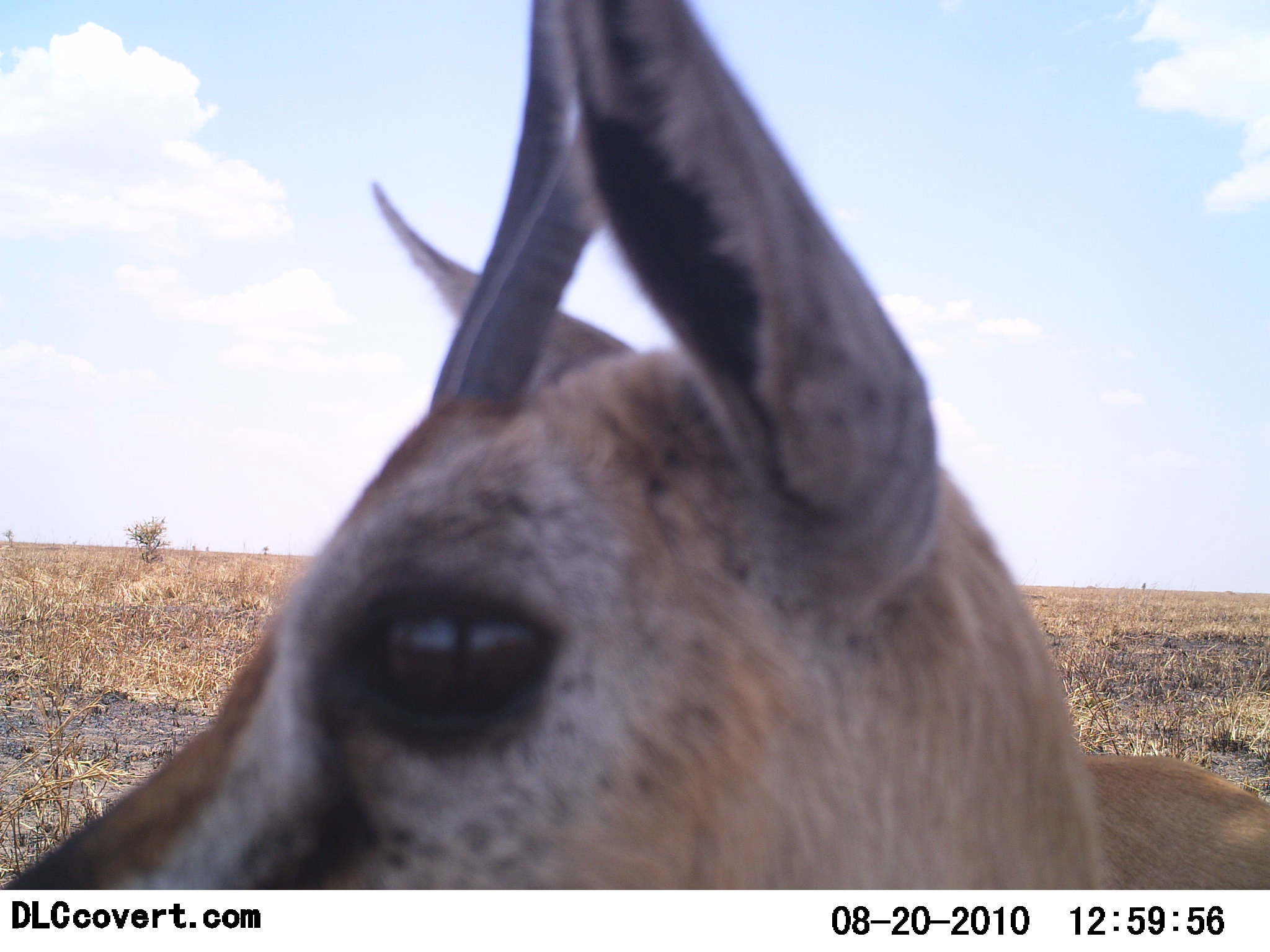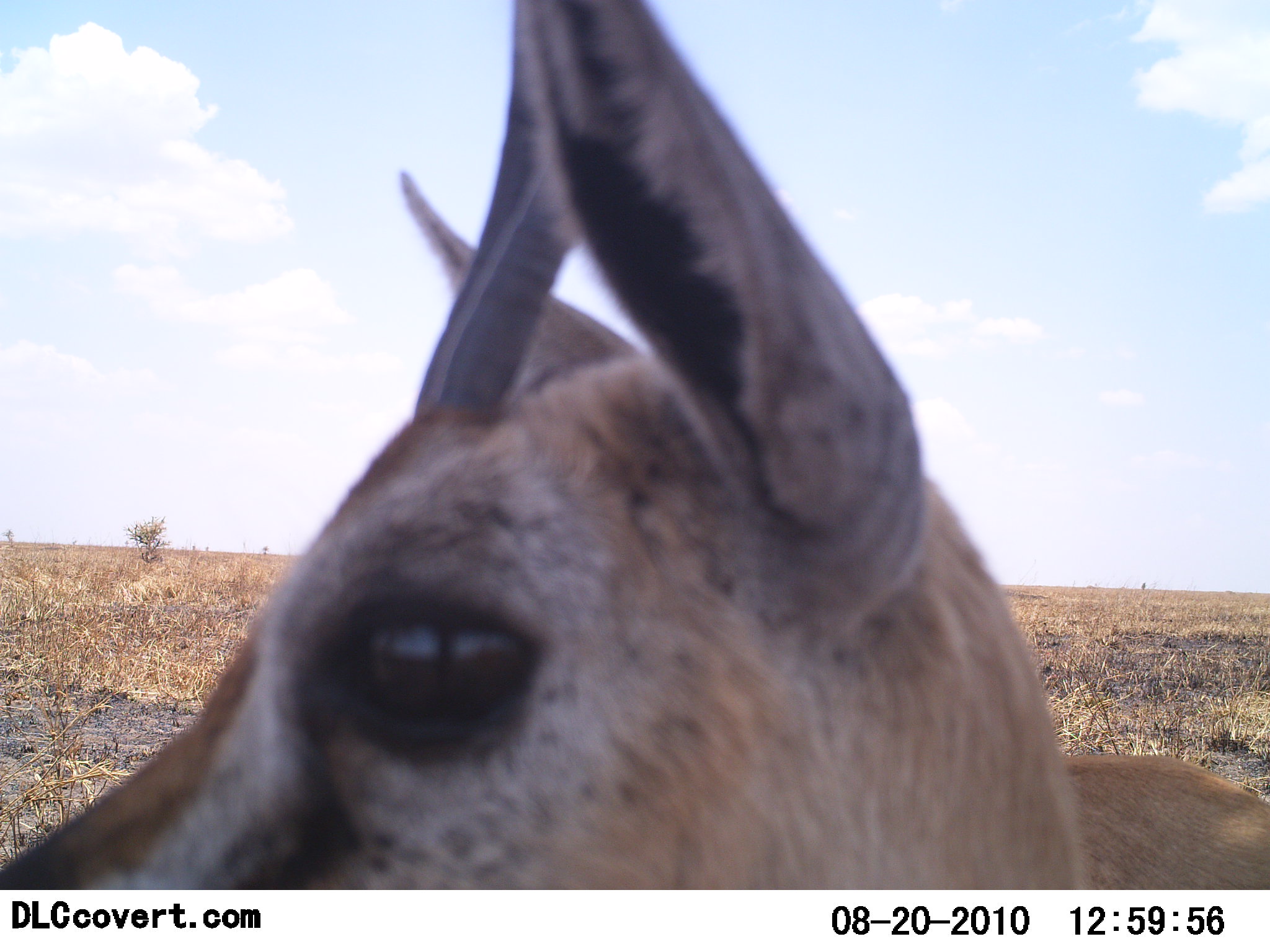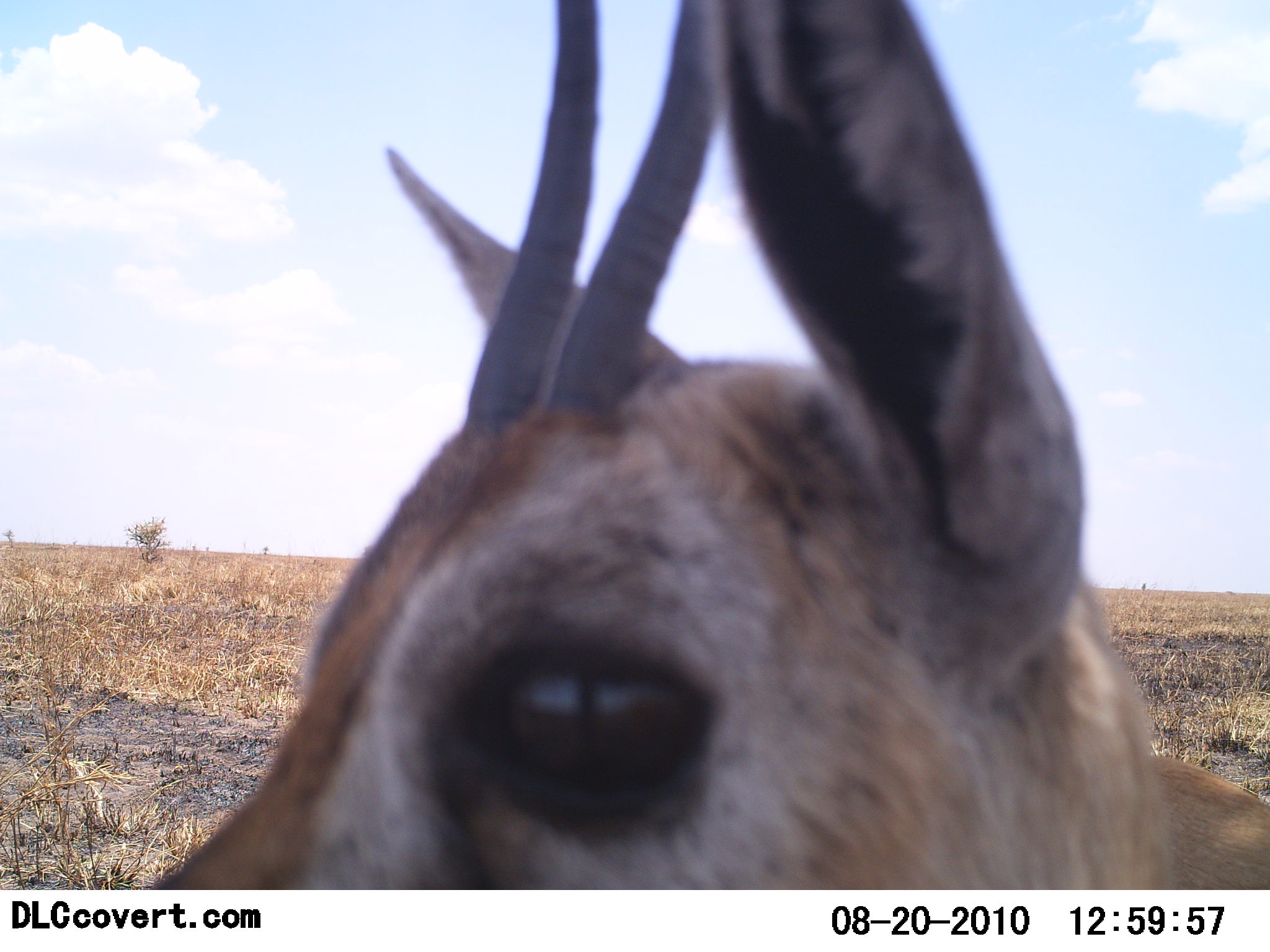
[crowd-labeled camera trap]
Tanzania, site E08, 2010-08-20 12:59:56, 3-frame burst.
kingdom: Animalia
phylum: Chordata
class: Mammalia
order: Artiodactyla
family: Bovidae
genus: Eudorcas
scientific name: Eudorcas thomsonii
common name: thomson's gazelle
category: gazellethomsons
Gazellethomsons (thomson's gazelle) (Eudorcas thomsonii), count 1. Behavior (volunteer vote fractions): standing 83%, resting 6%, moving 6%, interacting 6%. Young present (vote fraction): 0%. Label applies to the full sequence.